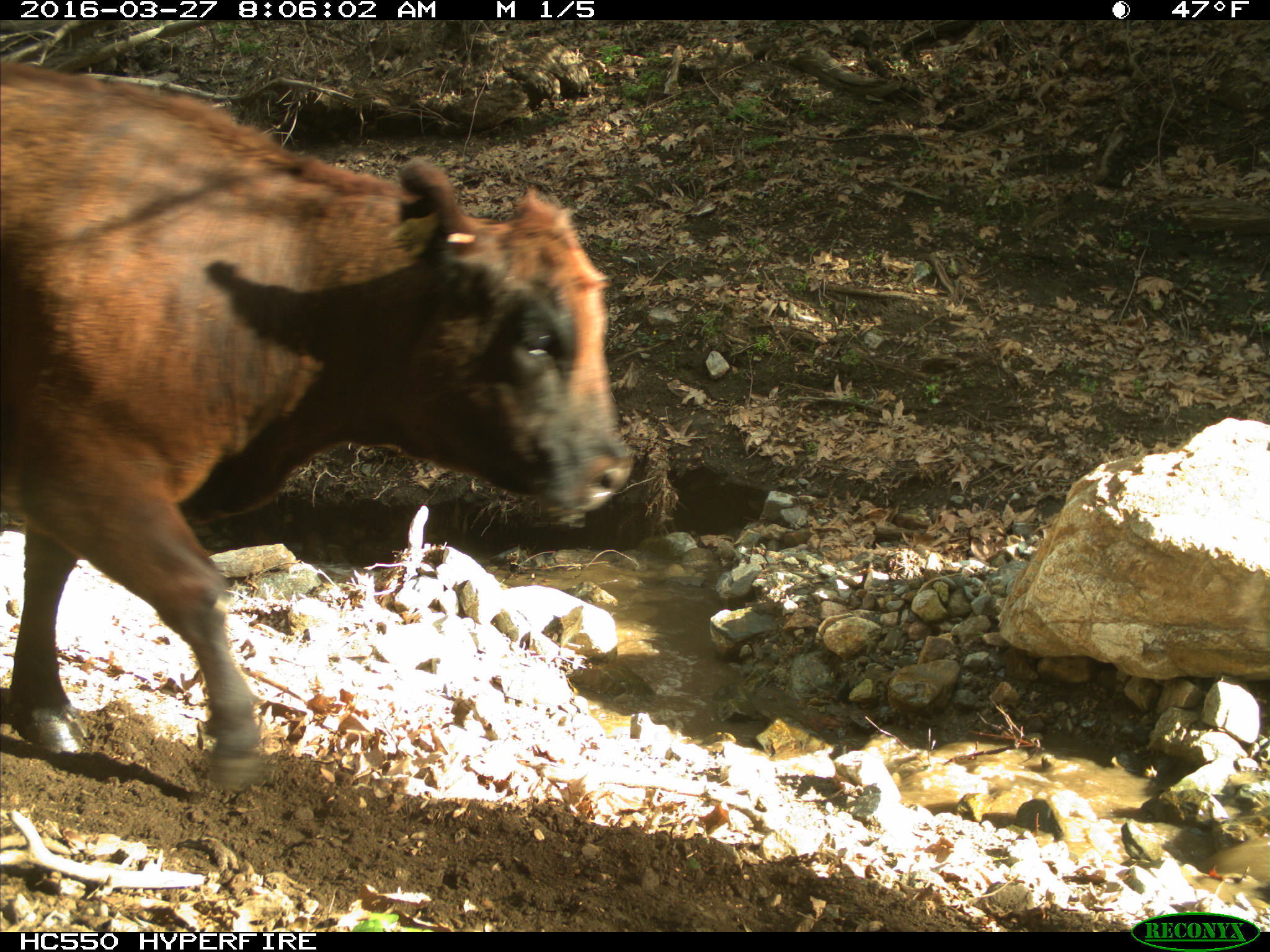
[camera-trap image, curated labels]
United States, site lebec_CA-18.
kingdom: Animalia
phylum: Chordata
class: Mammalia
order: Artiodactyla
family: Bovidae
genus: Bos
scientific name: Bos taurus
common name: domestic cow